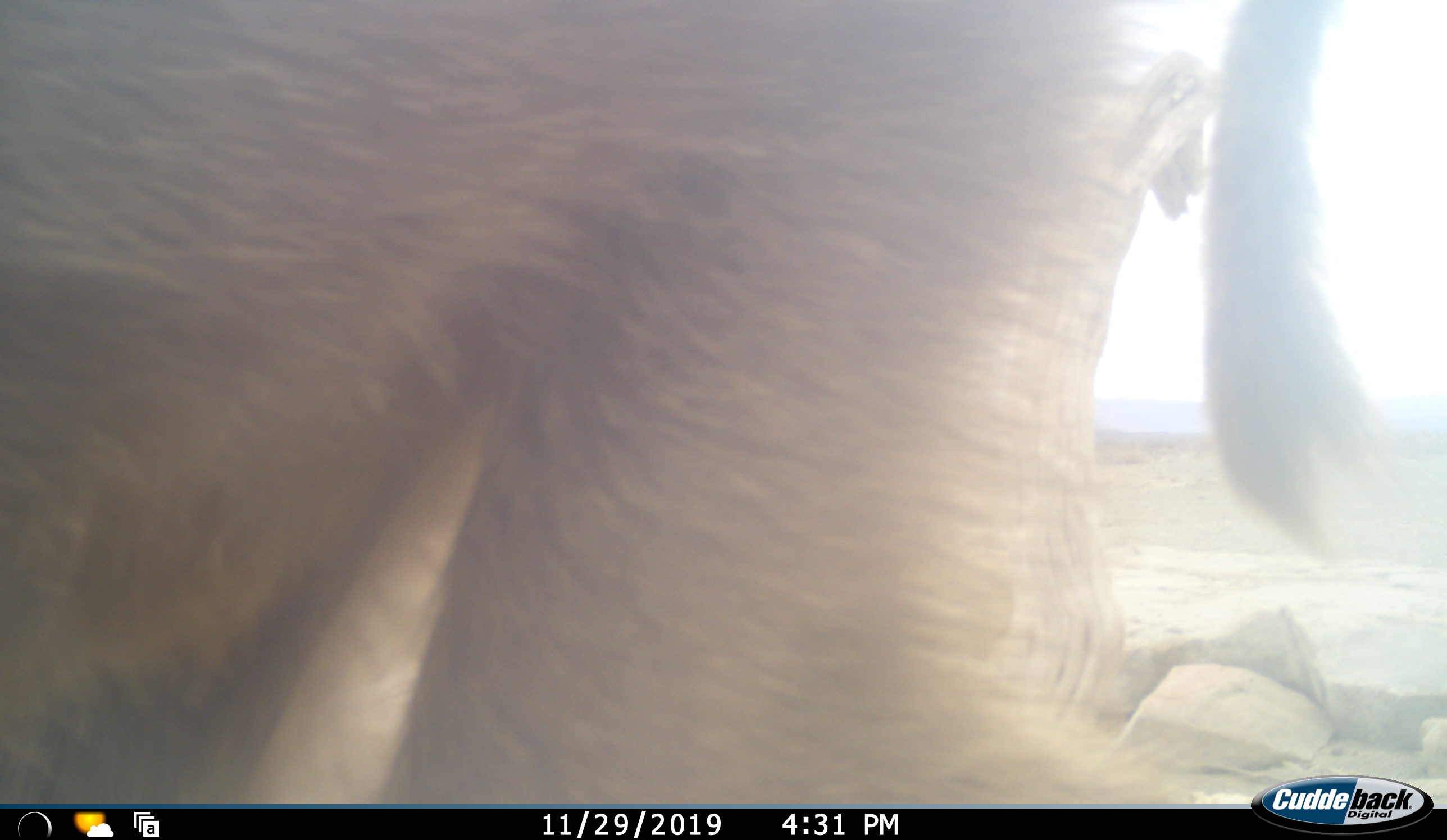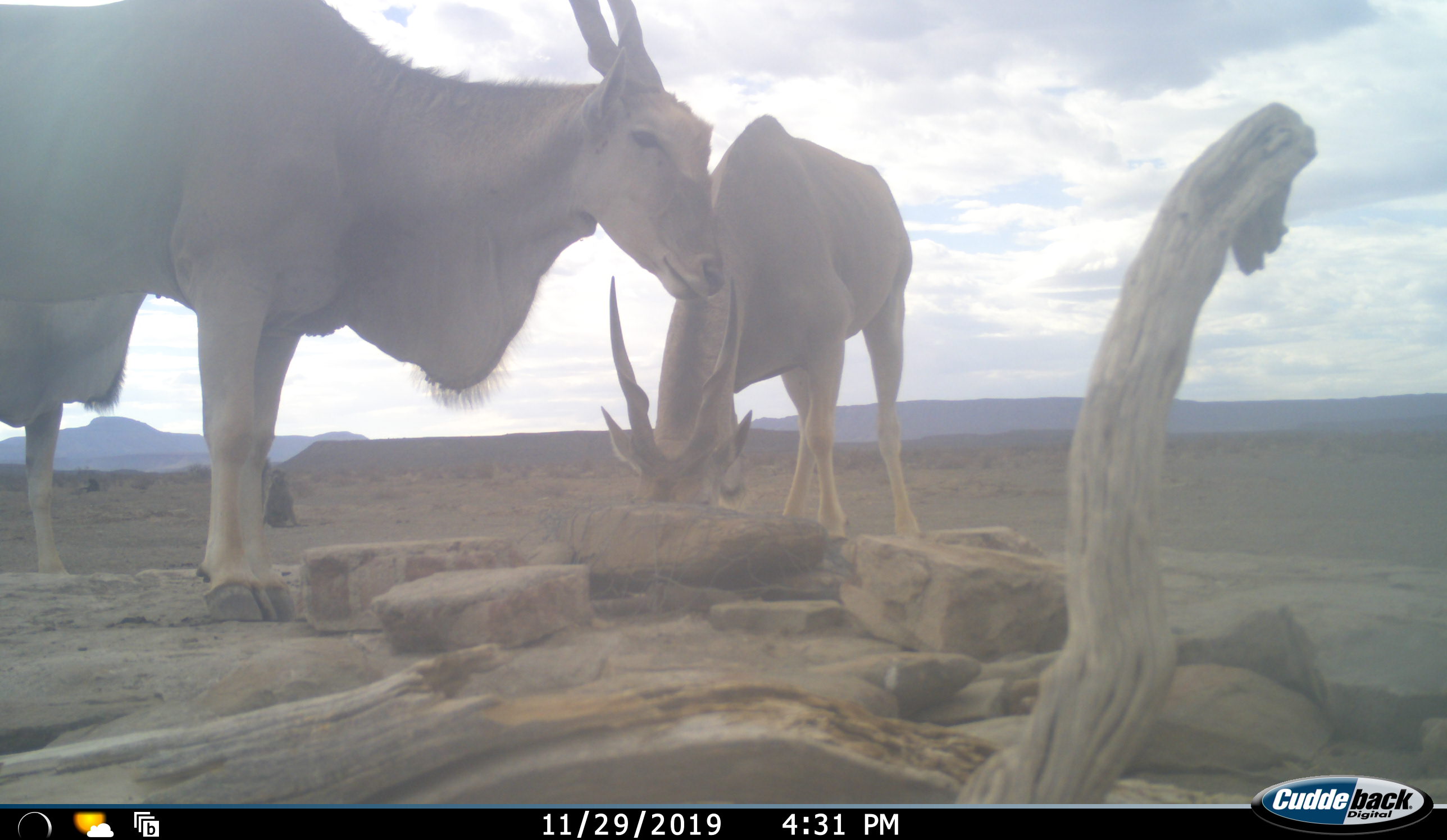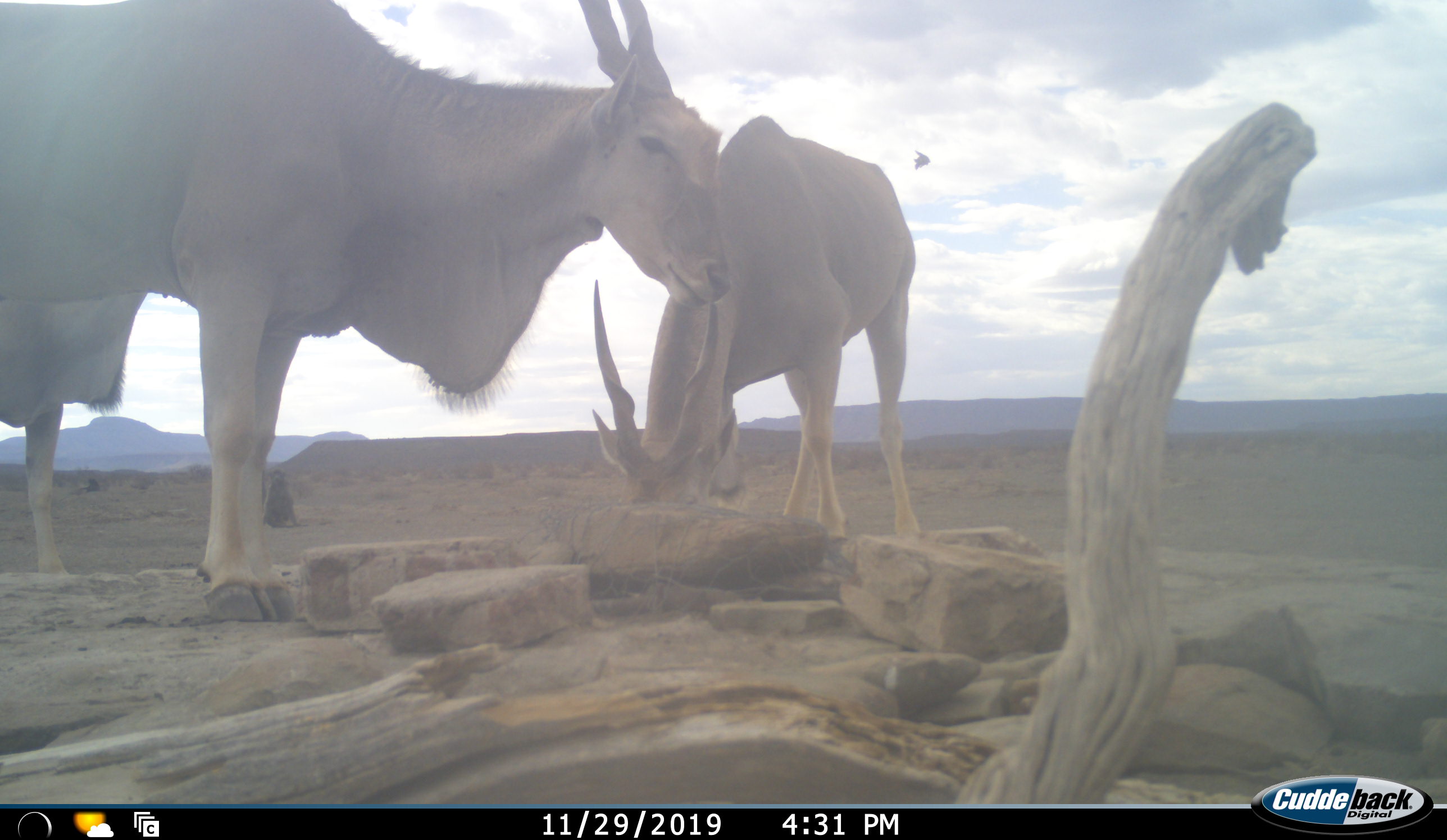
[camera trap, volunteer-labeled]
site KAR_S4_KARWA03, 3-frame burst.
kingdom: Animalia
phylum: Chordata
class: Mammalia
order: Primates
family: Cercopithecidae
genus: Papio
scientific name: Papio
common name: baboon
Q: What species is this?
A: Baboon (Papio).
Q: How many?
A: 2.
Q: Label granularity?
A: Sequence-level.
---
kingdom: Animalia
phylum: Chordata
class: Mammalia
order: Artiodactyla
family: Bovidae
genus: Tragelaphus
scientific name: Tragelaphus oryx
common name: eland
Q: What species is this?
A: Eland (Tragelaphus oryx).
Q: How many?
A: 2.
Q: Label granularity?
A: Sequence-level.